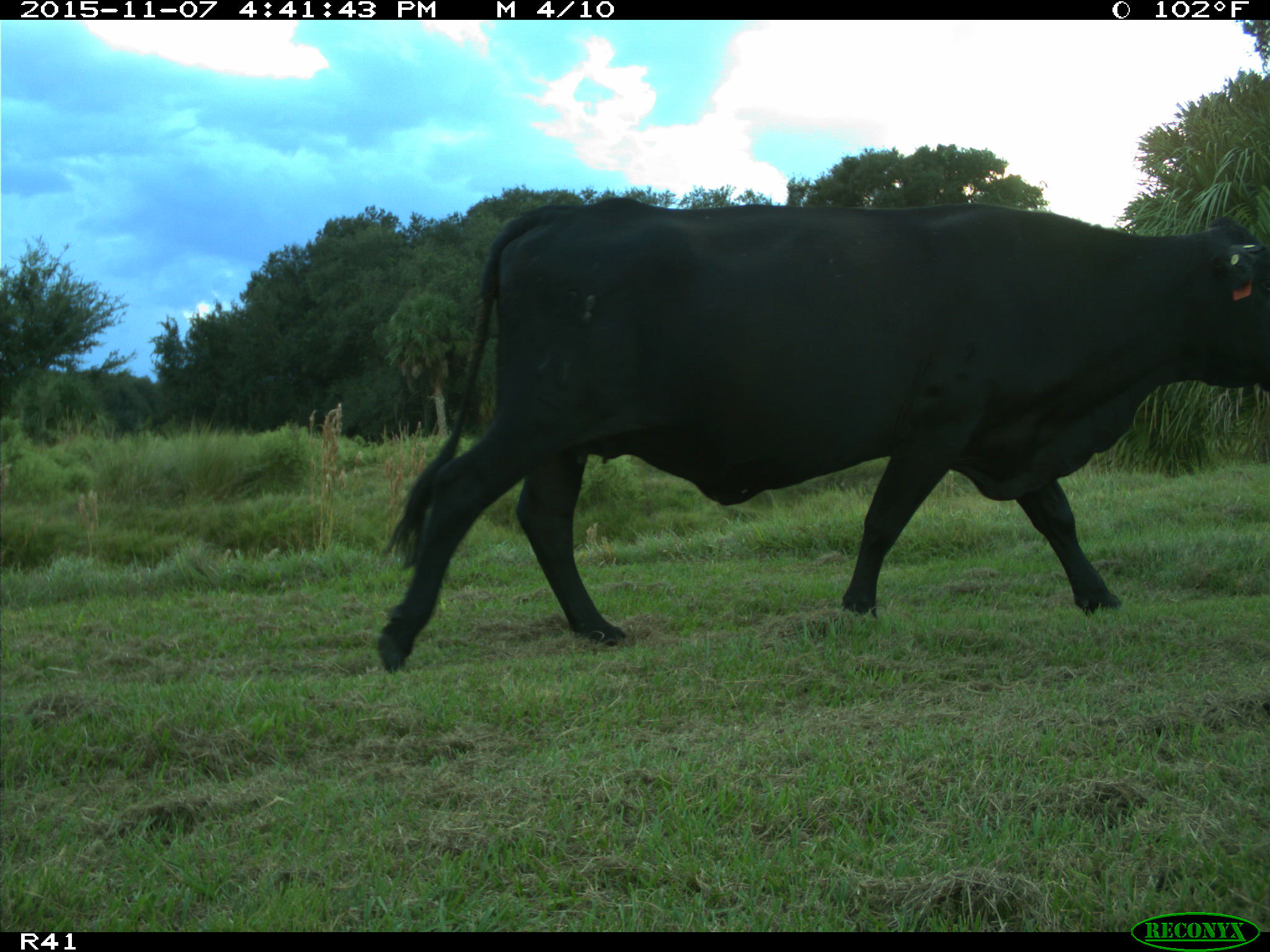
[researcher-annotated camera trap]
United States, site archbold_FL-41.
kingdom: Animalia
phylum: Chordata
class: Mammalia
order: Artiodactyla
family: Bovidae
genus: Bos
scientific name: Bos taurus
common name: domestic cow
Bos taurus (domestic cow).